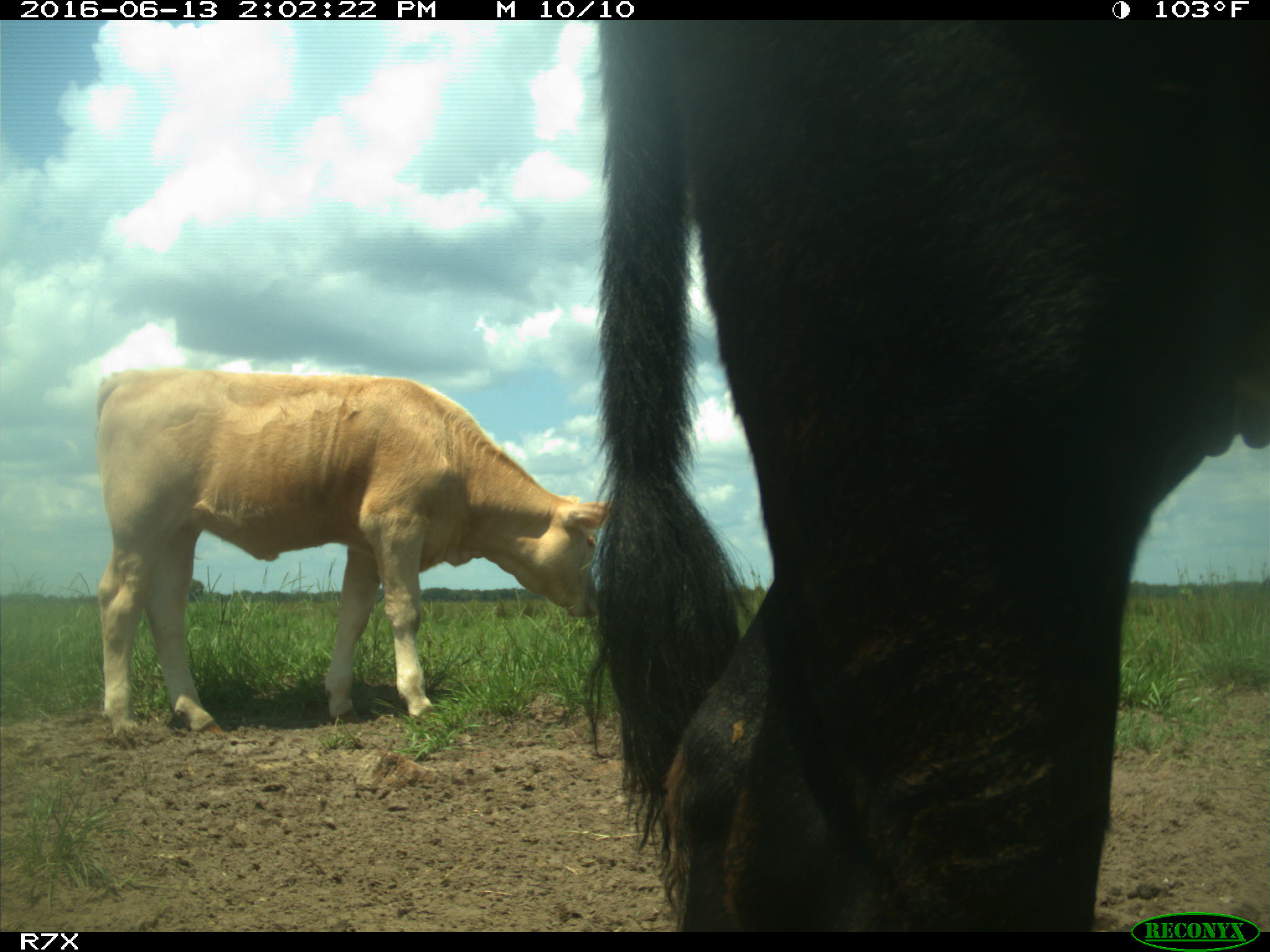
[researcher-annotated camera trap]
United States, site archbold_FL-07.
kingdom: Animalia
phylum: Chordata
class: Mammalia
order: Artiodactyla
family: Bovidae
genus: Bos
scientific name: Bos taurus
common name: domestic cow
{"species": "Bos taurus (domestic cow)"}